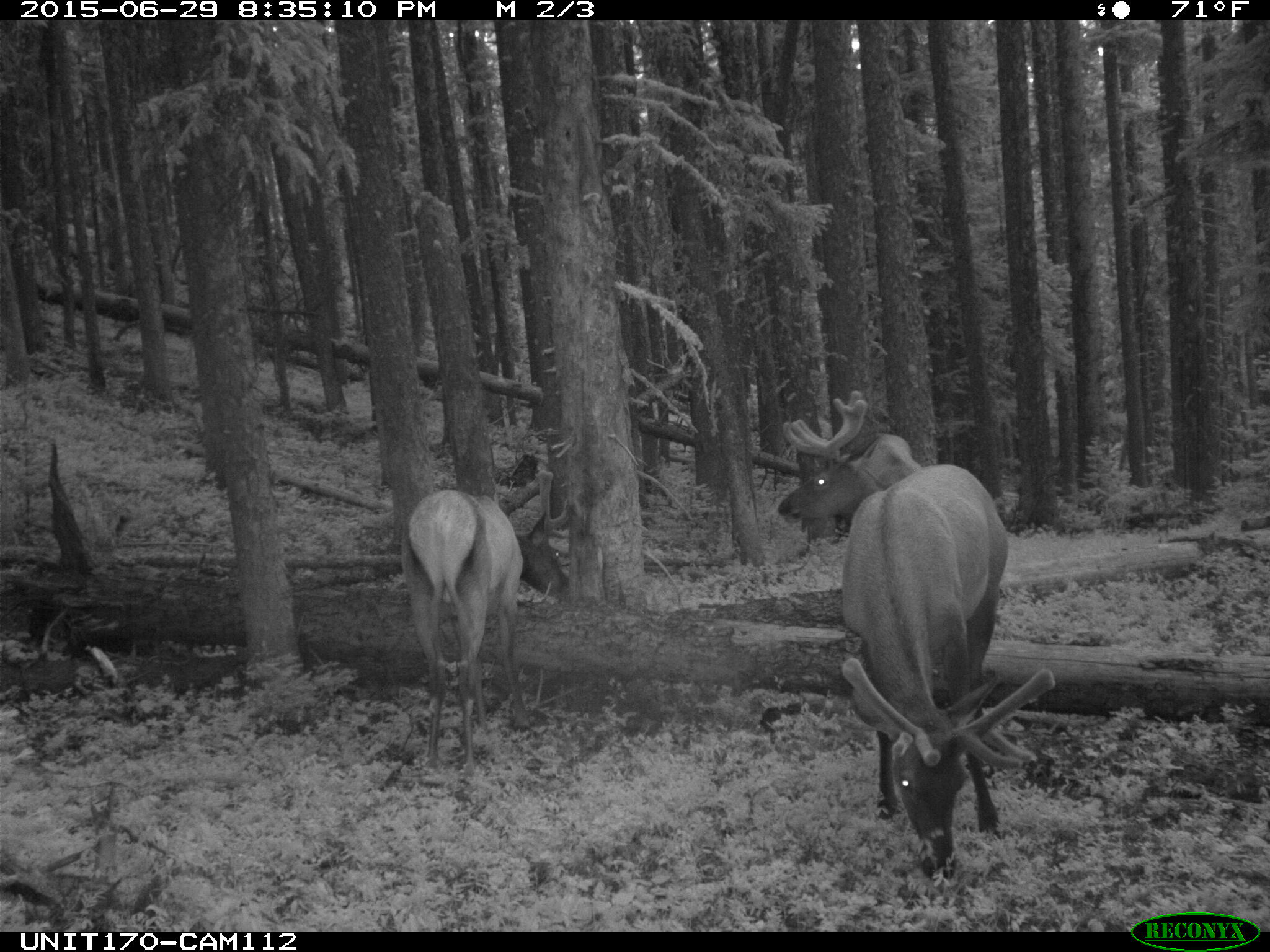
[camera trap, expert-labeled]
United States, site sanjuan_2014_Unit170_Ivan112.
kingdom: Animalia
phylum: Chordata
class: Mammalia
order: Artiodactyla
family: Cervidae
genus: Cervus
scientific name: Cervus elaphus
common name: red deer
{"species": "Cervus elaphus (red deer)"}